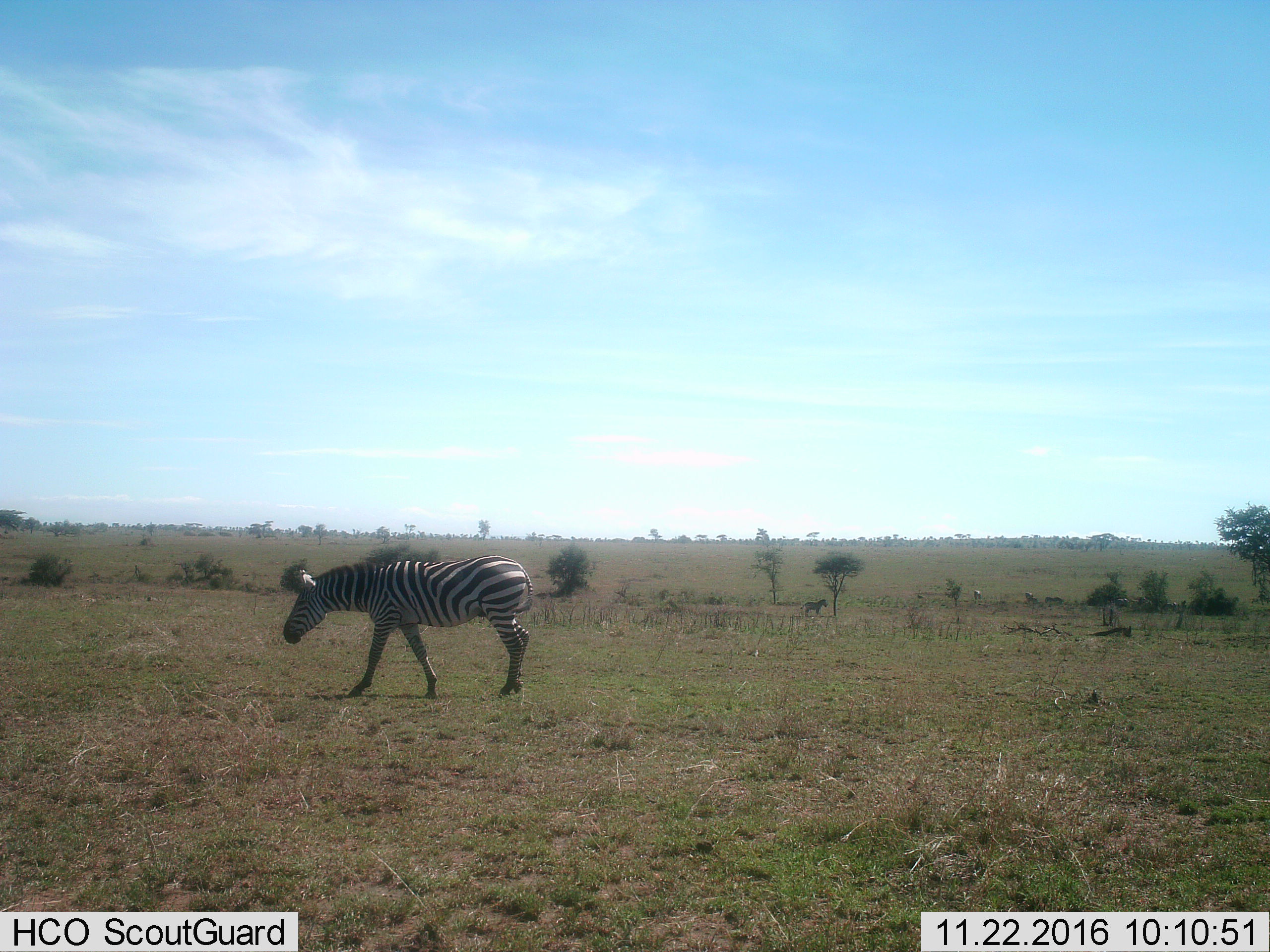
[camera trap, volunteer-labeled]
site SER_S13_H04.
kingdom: Animalia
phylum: Chordata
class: Mammalia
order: Perissodactyla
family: Equidae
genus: Equus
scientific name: Equus quagga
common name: plains zebra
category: zebraplains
Zebraplains (plains zebra) (Equus quagga), count 2. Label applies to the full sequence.